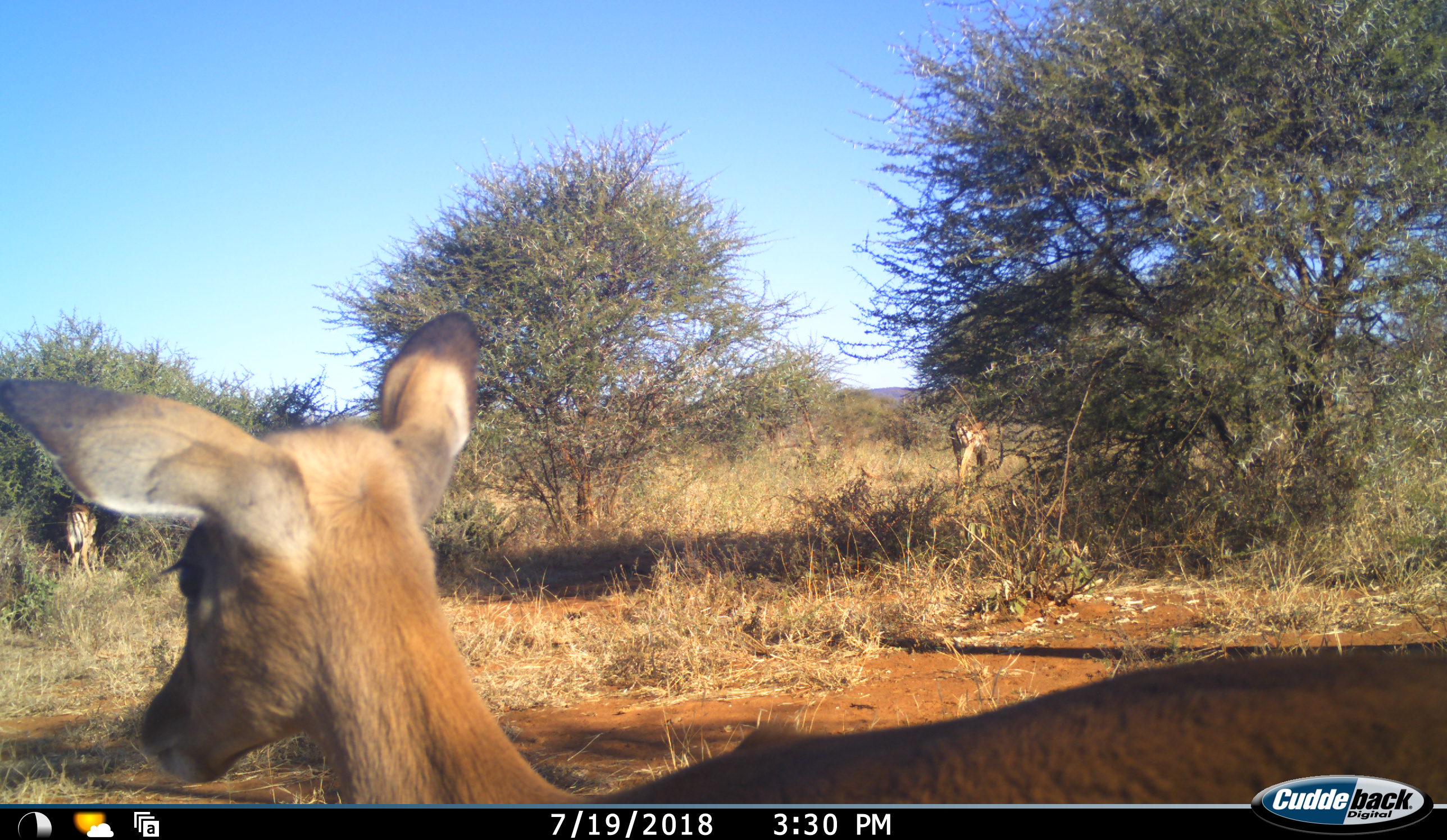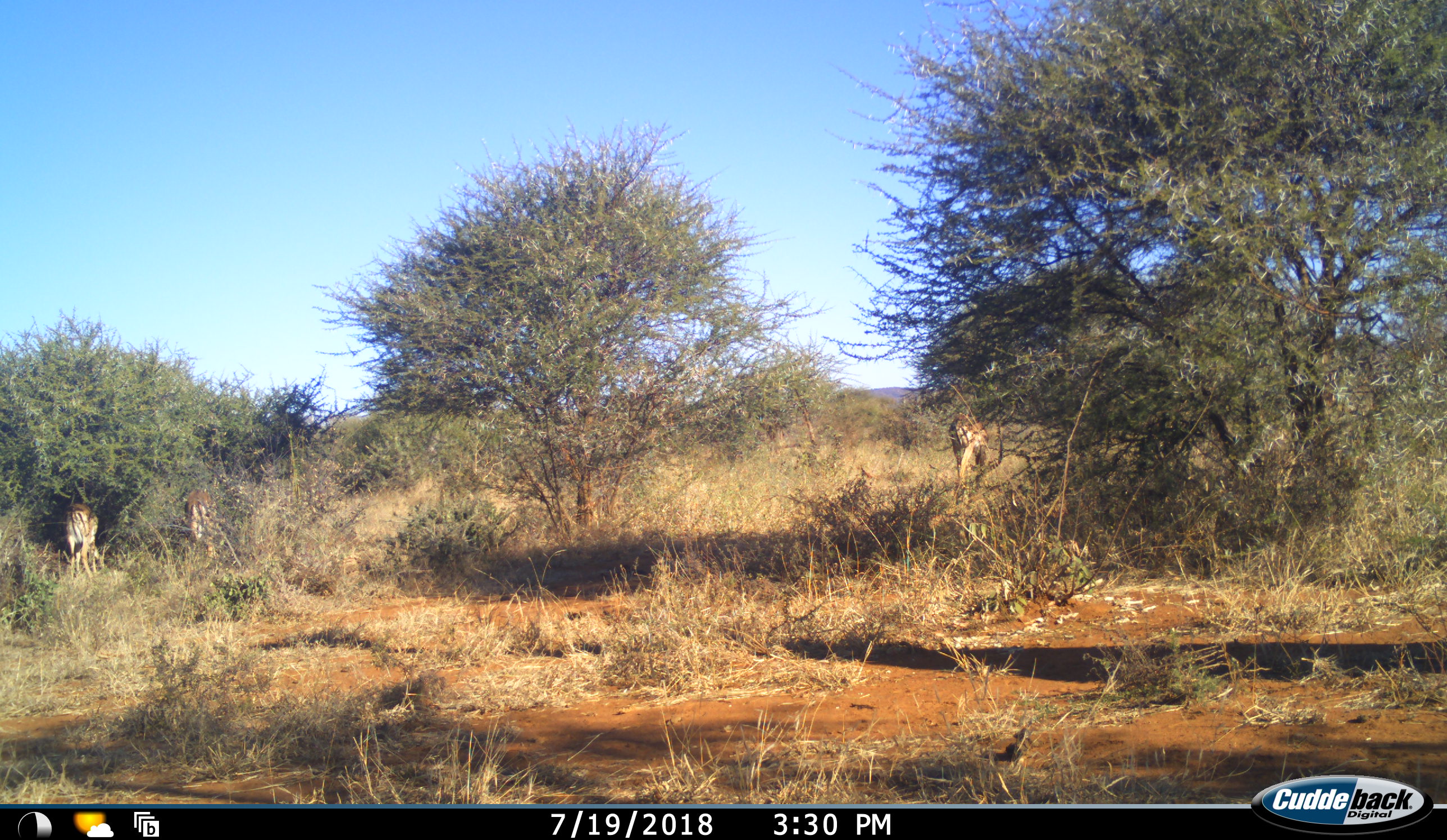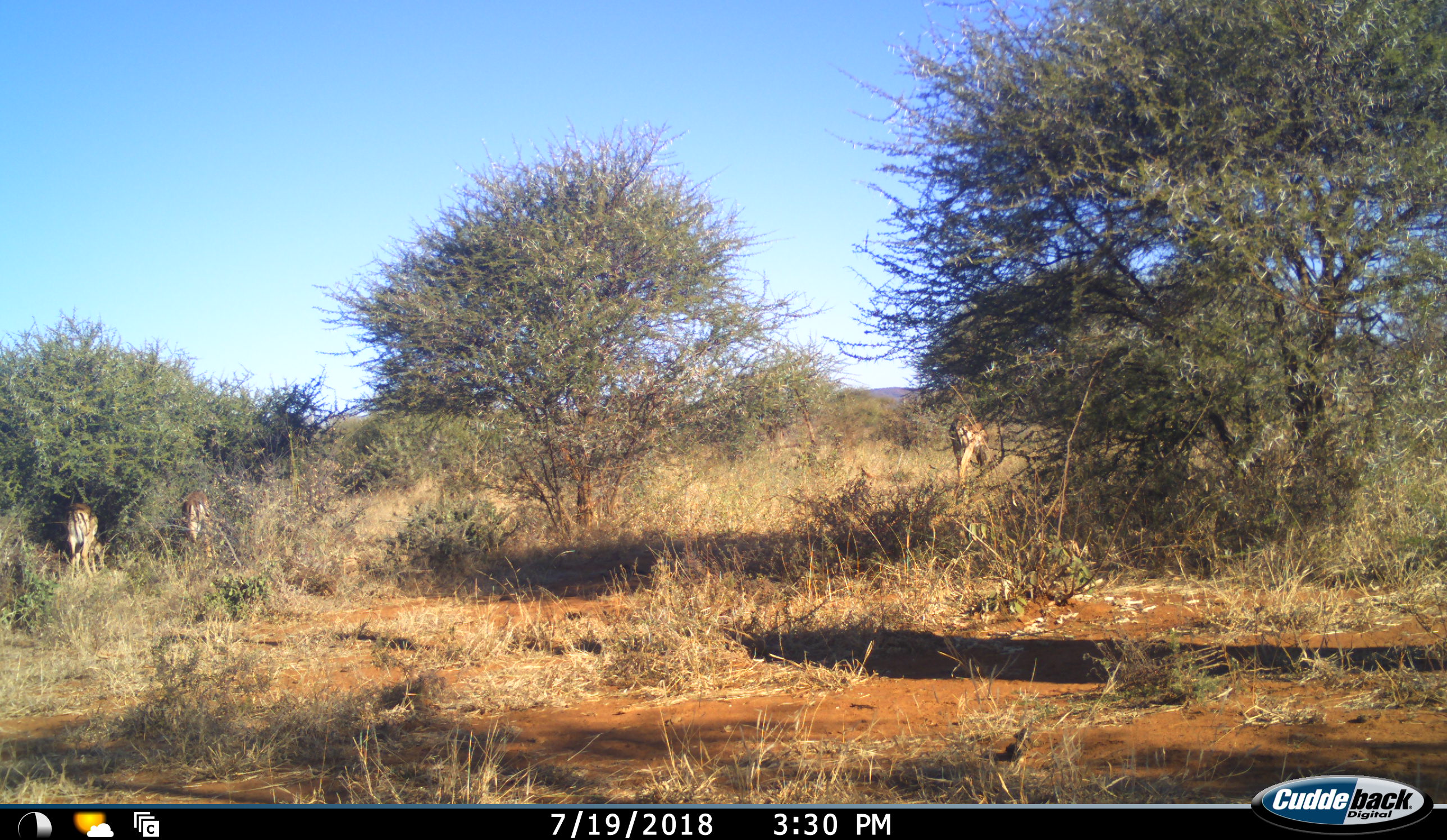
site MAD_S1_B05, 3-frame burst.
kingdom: Animalia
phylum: Chordata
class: Mammalia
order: Artiodactyla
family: Bovidae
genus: Aepyceros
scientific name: Aepyceros melampus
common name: impala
Impala (Aepyceros melampus), count 4. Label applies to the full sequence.